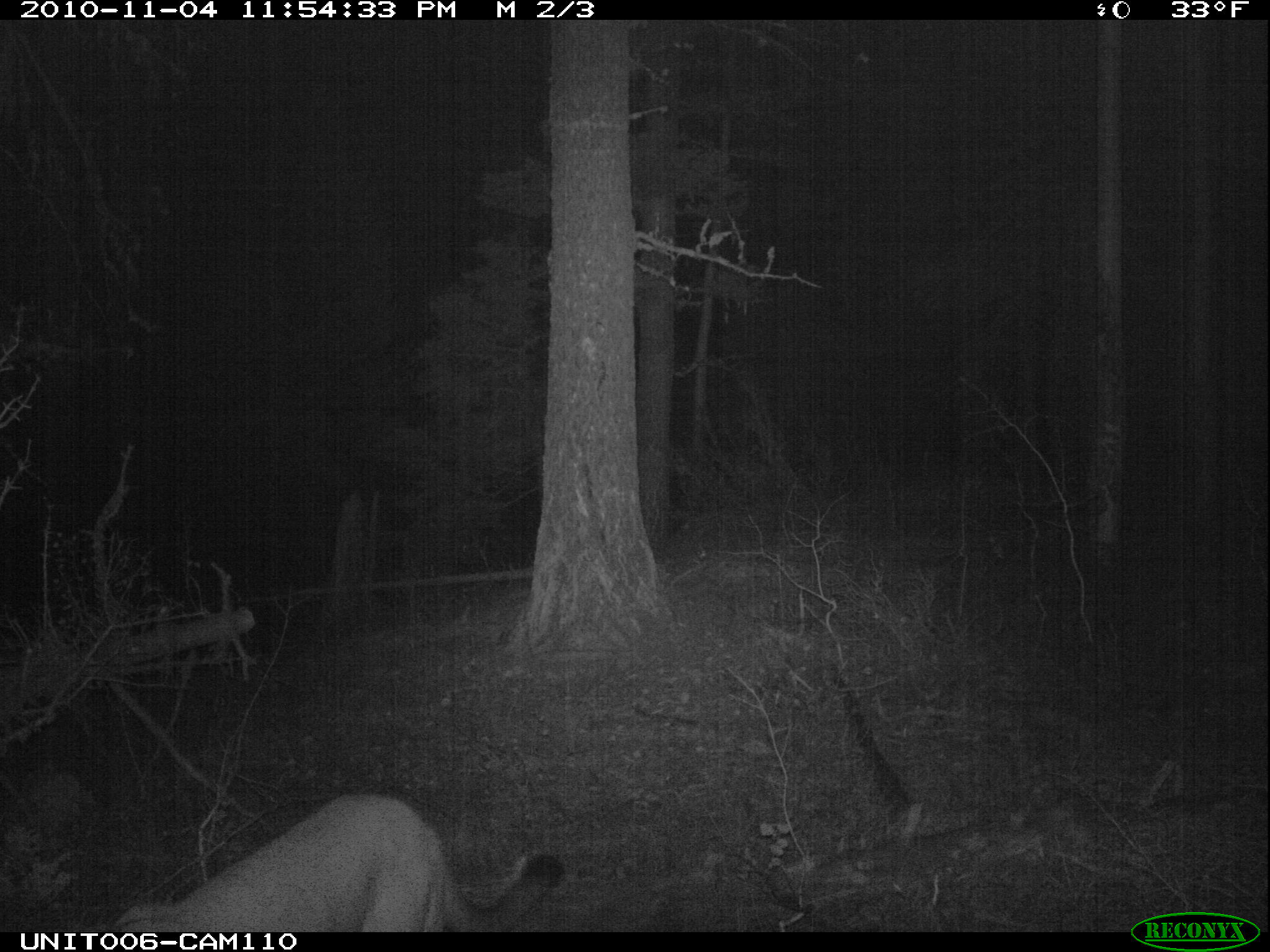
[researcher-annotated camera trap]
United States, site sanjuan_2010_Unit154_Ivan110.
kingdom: Animalia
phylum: Chordata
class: Mammalia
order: Carnivora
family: Felidae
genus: Puma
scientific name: Puma concolor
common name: mountain lion